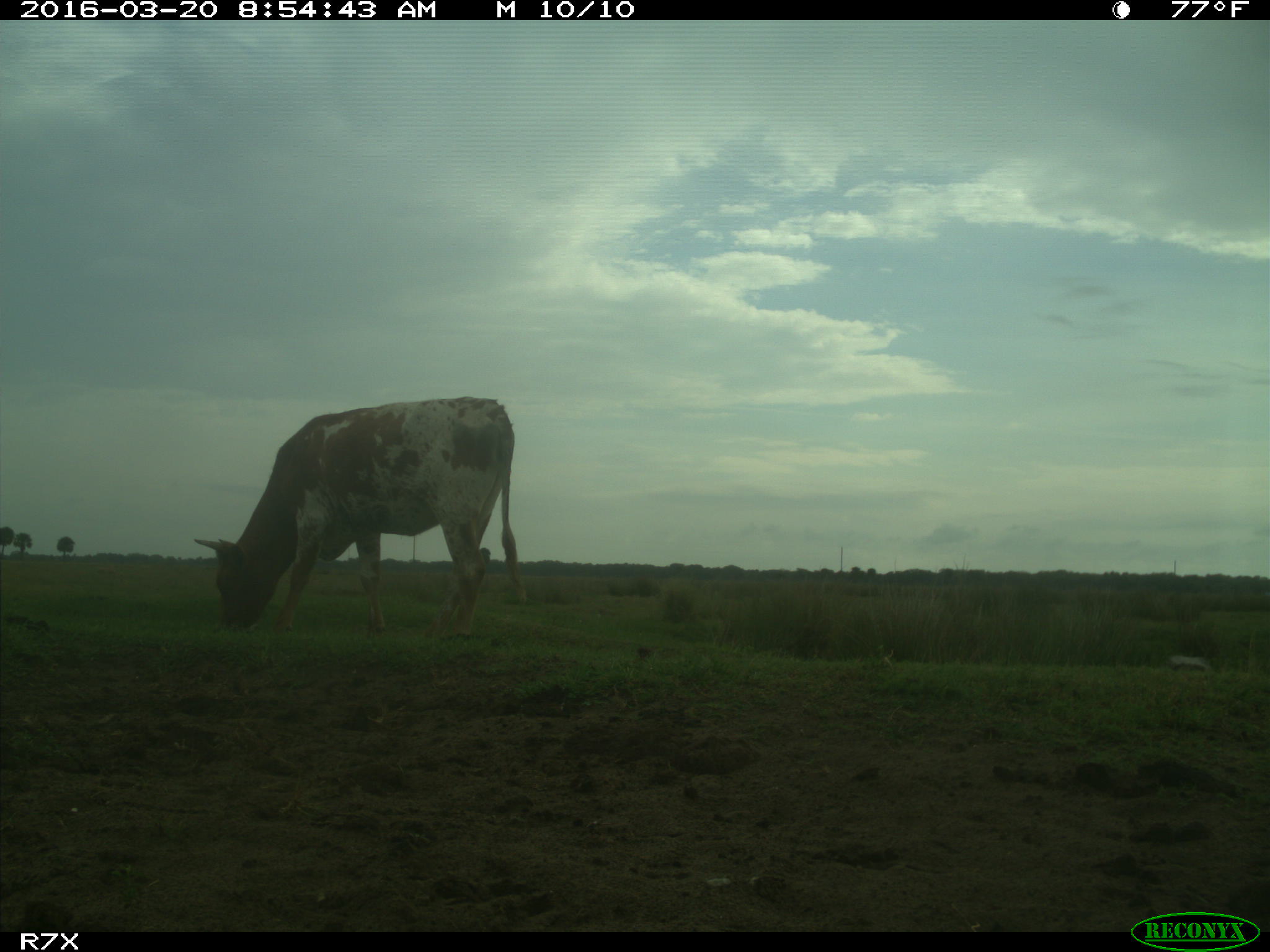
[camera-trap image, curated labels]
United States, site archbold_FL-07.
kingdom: Animalia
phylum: Chordata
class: Mammalia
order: Artiodactyla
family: Bovidae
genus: Bos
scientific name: Bos taurus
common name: domestic cow